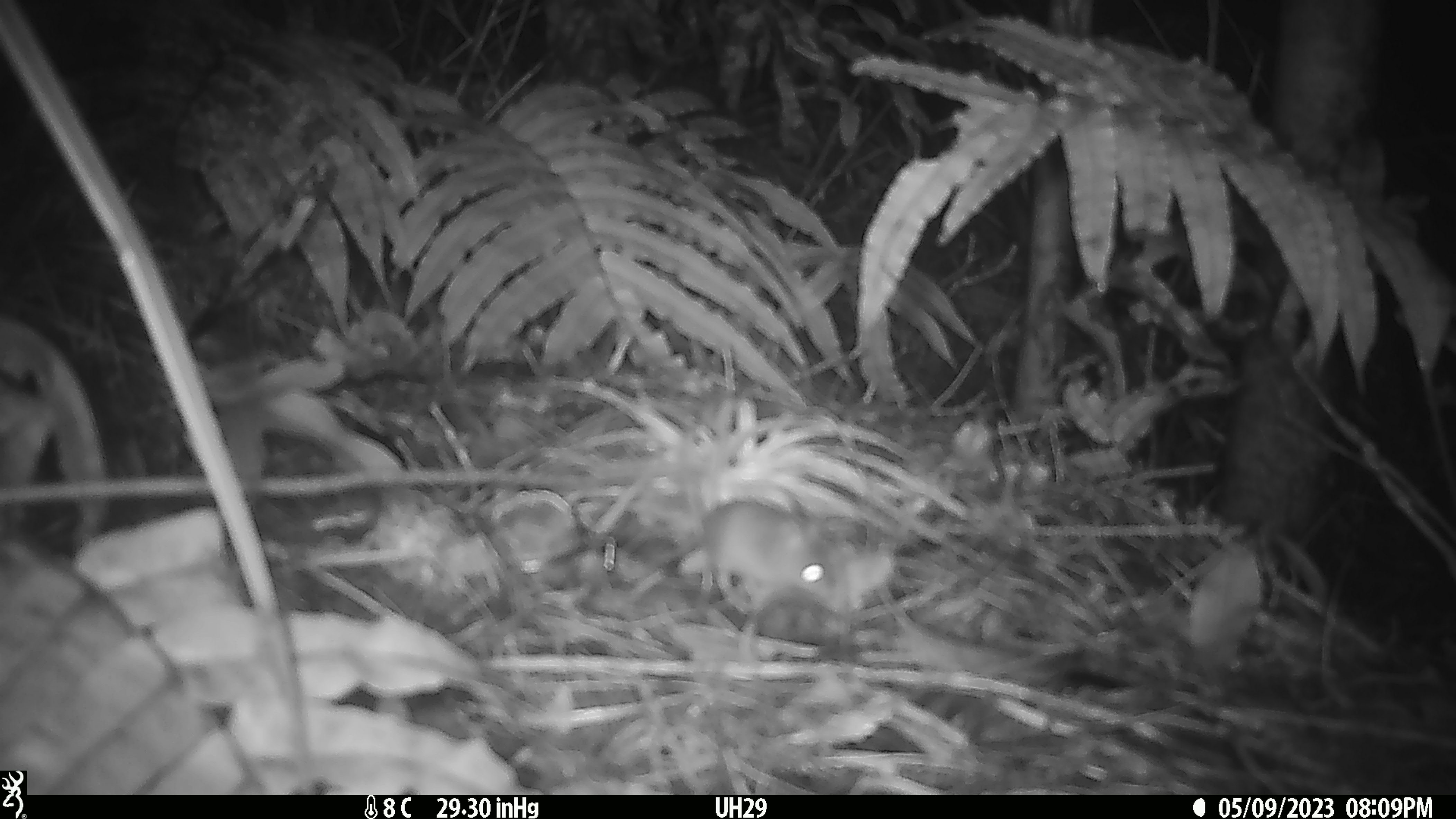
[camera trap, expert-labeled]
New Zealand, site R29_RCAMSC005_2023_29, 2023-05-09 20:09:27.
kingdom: Animalia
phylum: Chordata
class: Mammalia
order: Rodentia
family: Muridae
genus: Mus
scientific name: Mus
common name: mouse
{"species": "mouse (Mus)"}